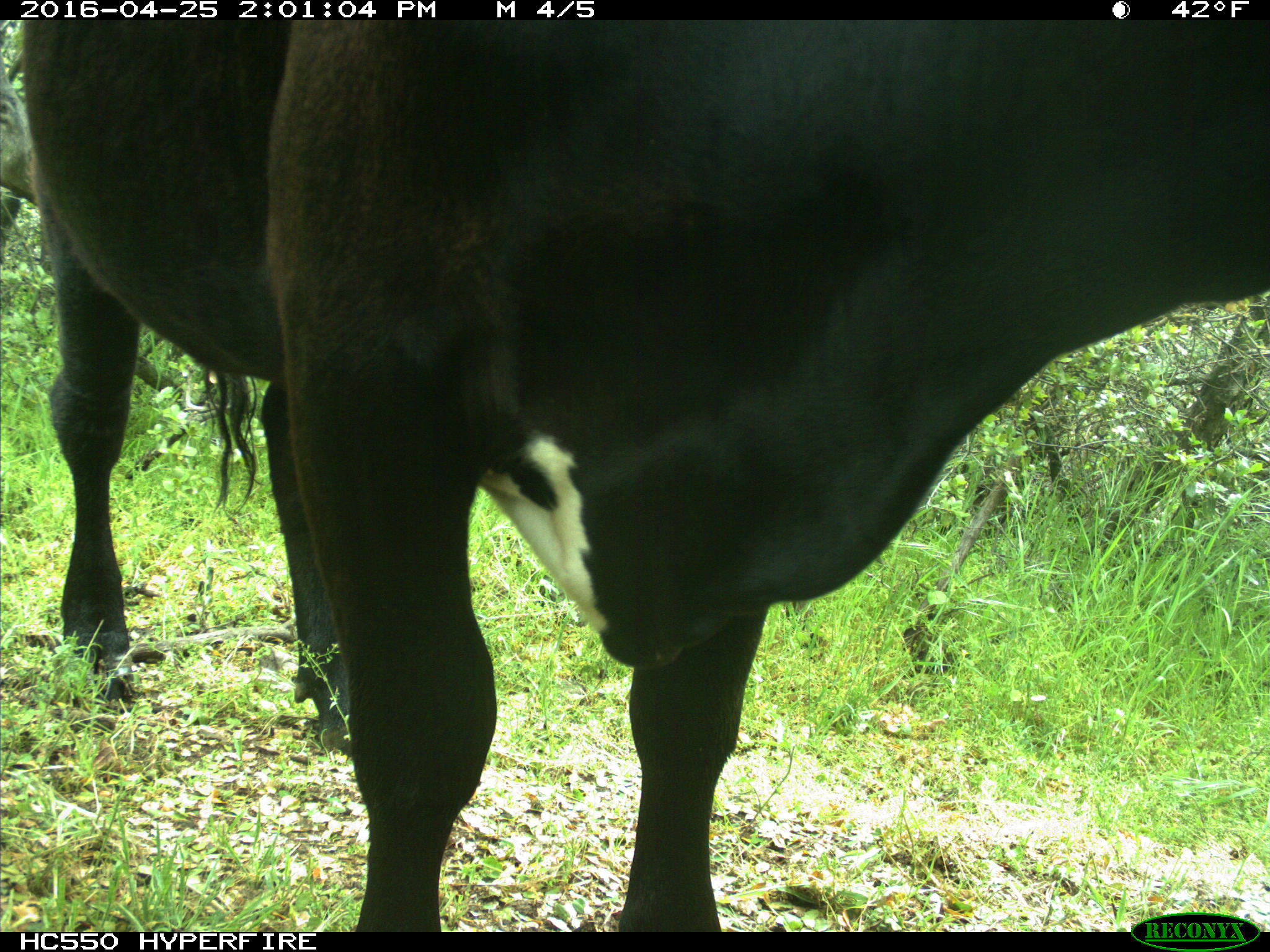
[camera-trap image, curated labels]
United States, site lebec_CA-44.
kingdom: Animalia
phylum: Chordata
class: Mammalia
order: Artiodactyla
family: Bovidae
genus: Bos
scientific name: Bos taurus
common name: domestic cow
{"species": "Bos taurus (domestic cow)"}